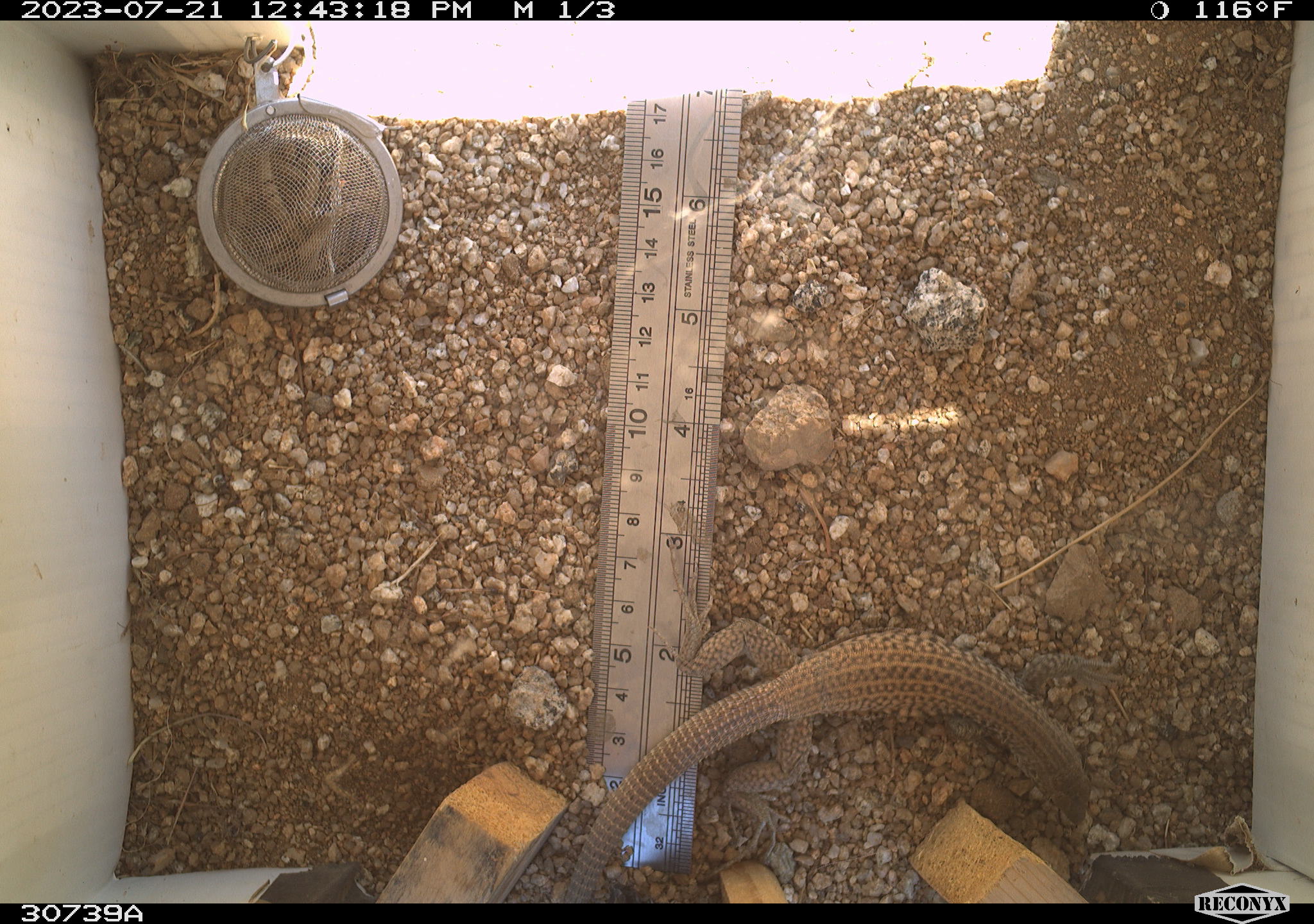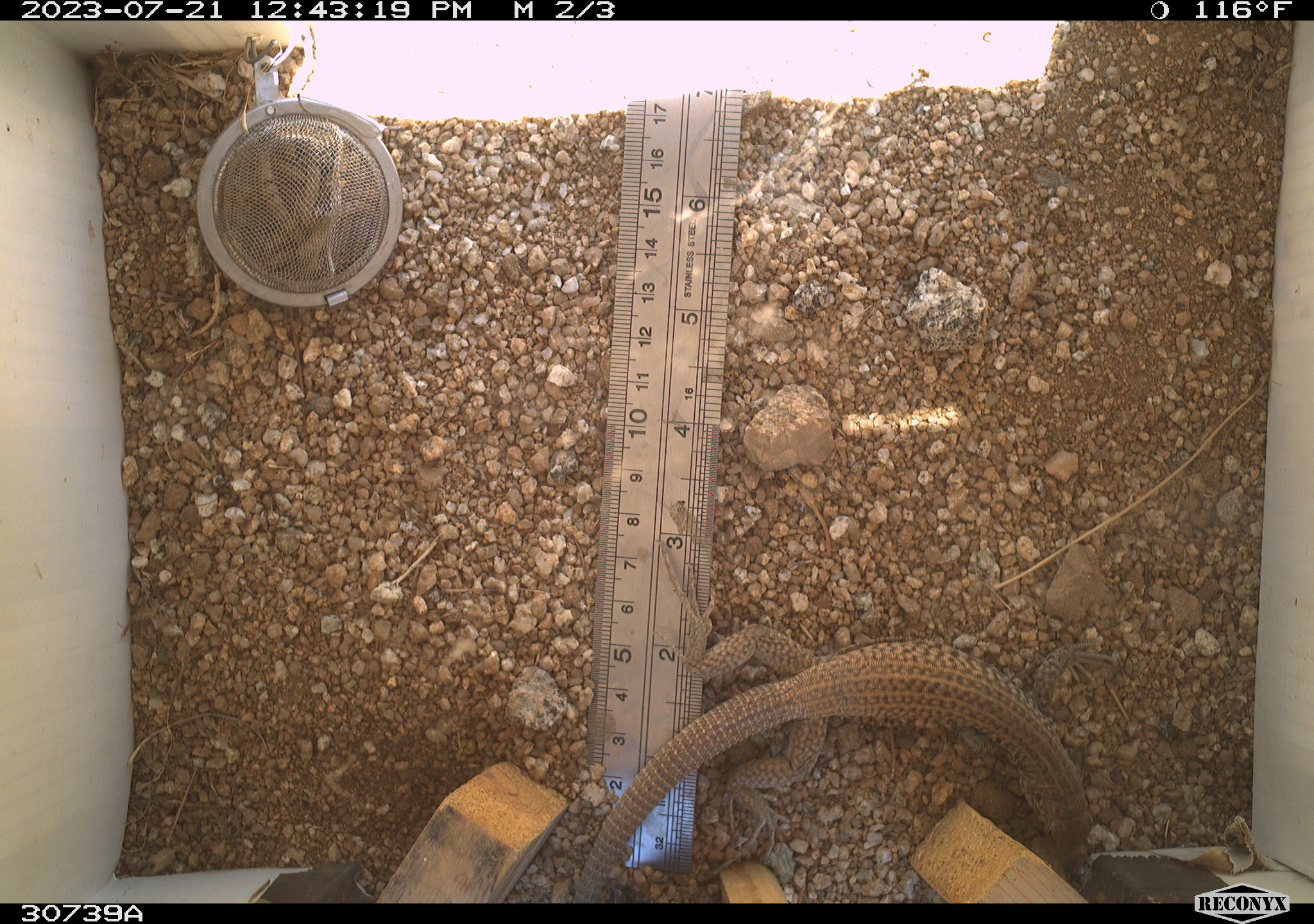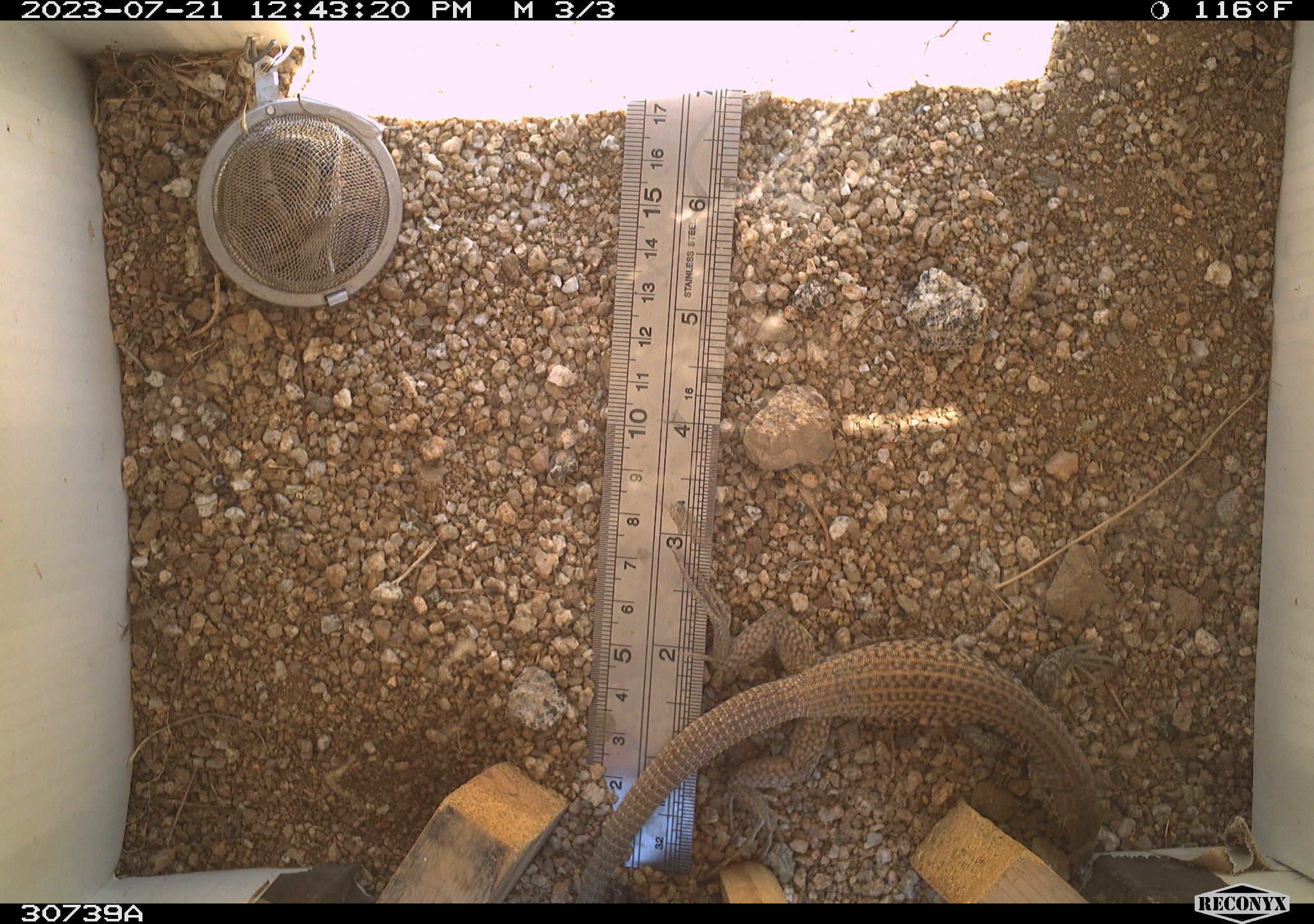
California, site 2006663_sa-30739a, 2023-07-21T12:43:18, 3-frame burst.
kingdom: Animalia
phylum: Chordata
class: Reptilia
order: Squamata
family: Teiidae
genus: Aspidoscelis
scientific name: Aspidoscelis tigris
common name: western whiptail